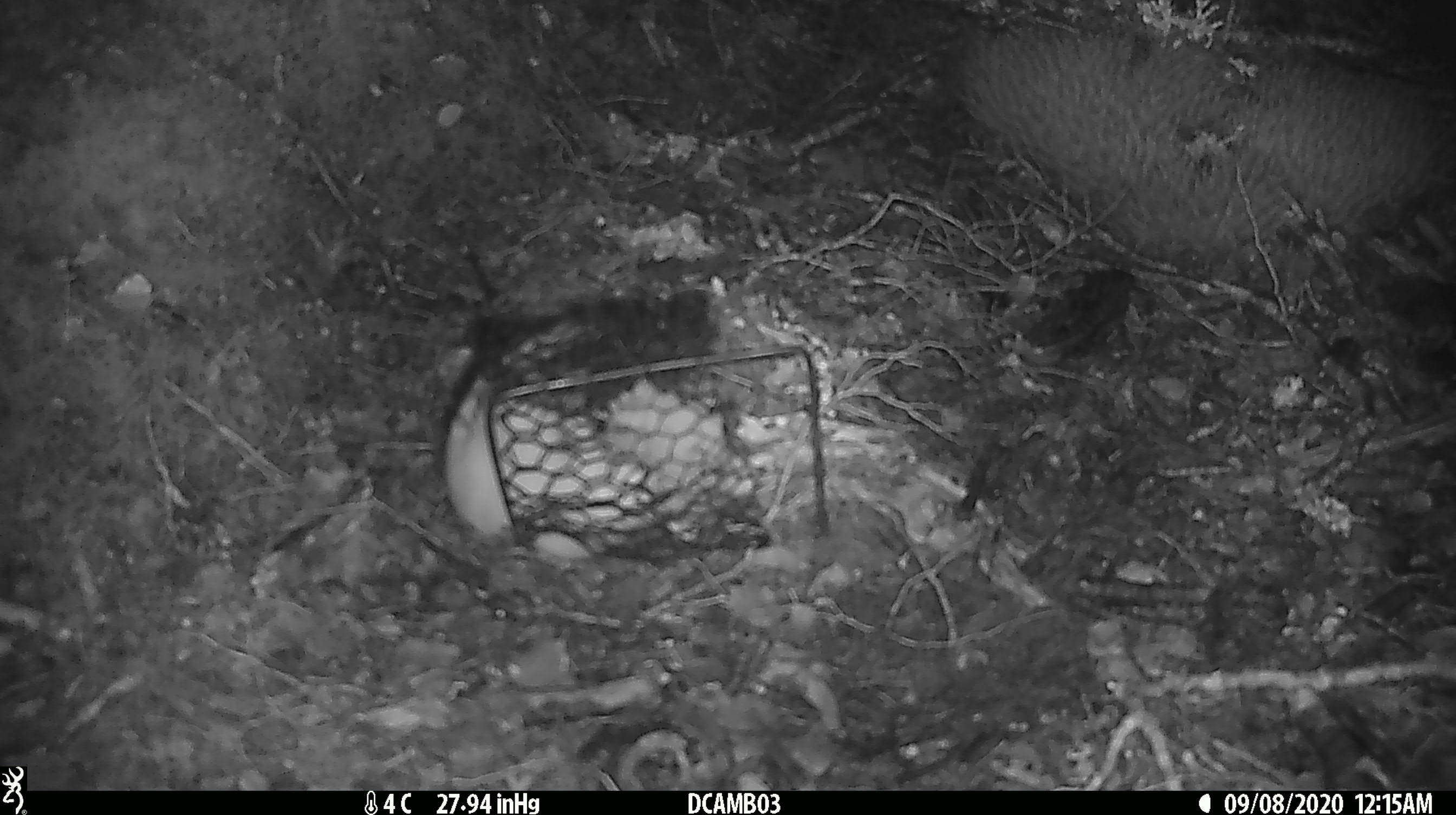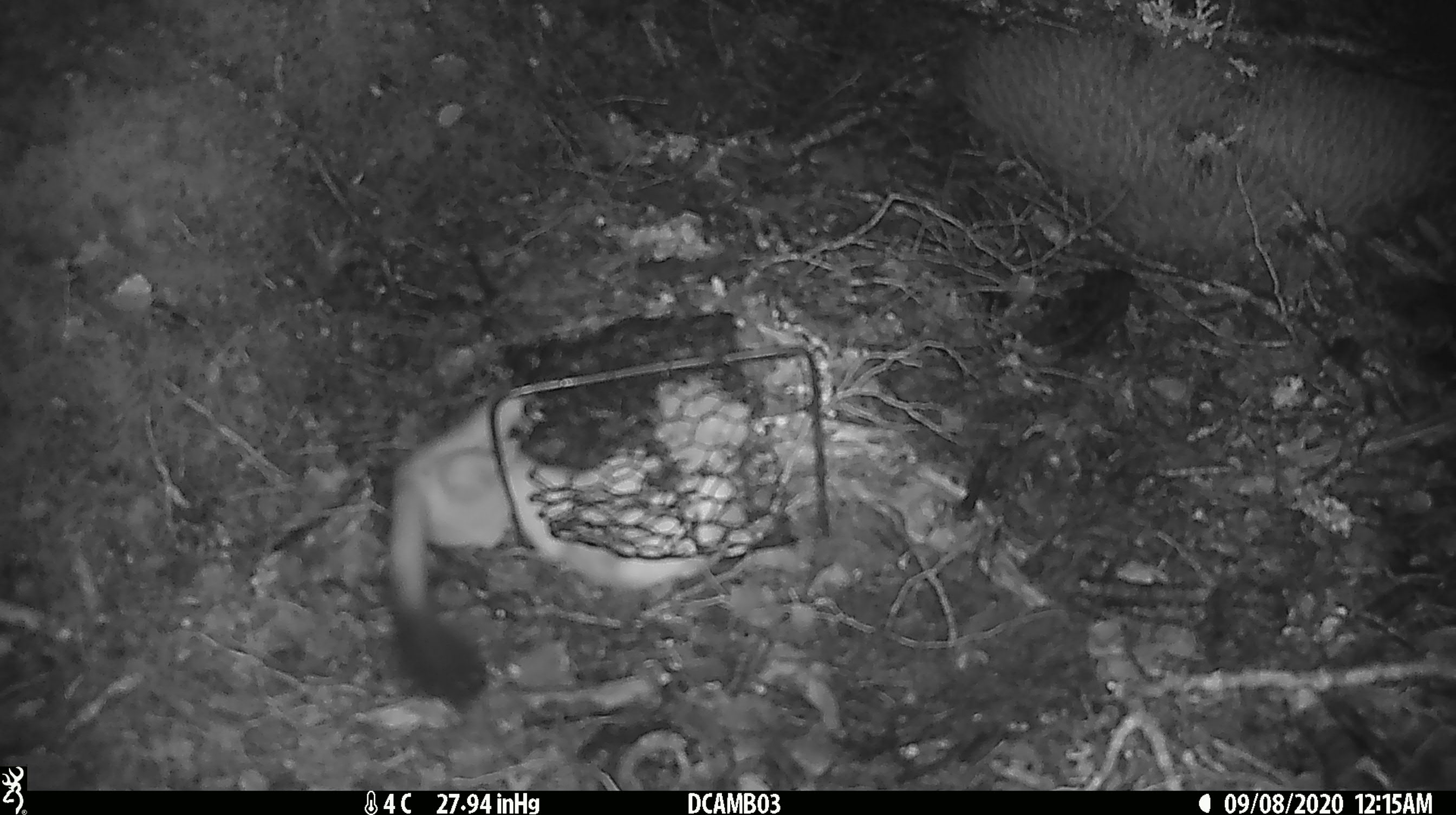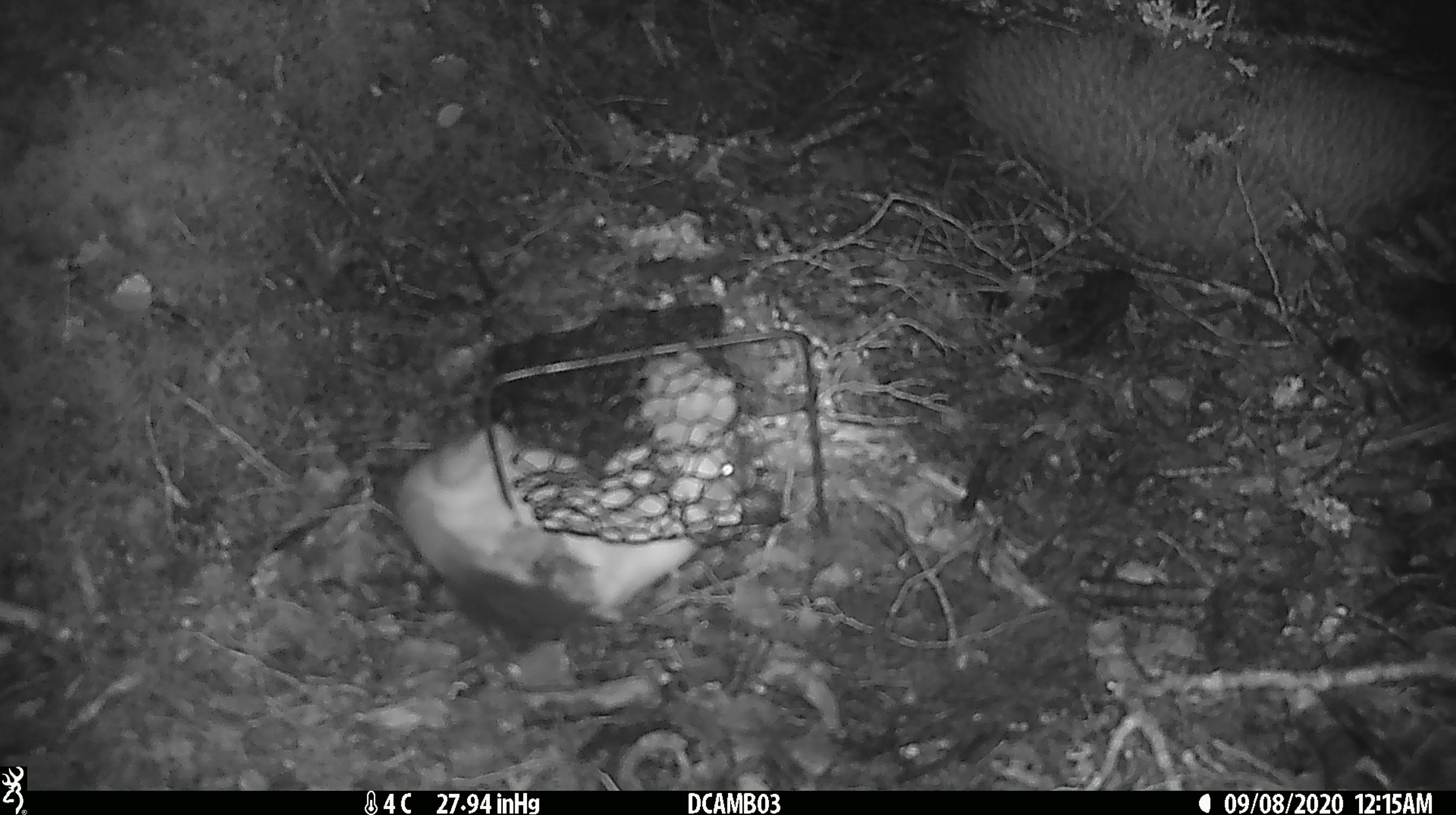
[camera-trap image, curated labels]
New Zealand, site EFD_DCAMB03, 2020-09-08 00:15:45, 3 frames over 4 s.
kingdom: Animalia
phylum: Chordata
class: Mammalia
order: Carnivora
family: Mustelidae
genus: Mustela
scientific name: Mustela erminea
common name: stoat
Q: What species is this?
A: Stoat (Mustela erminea).